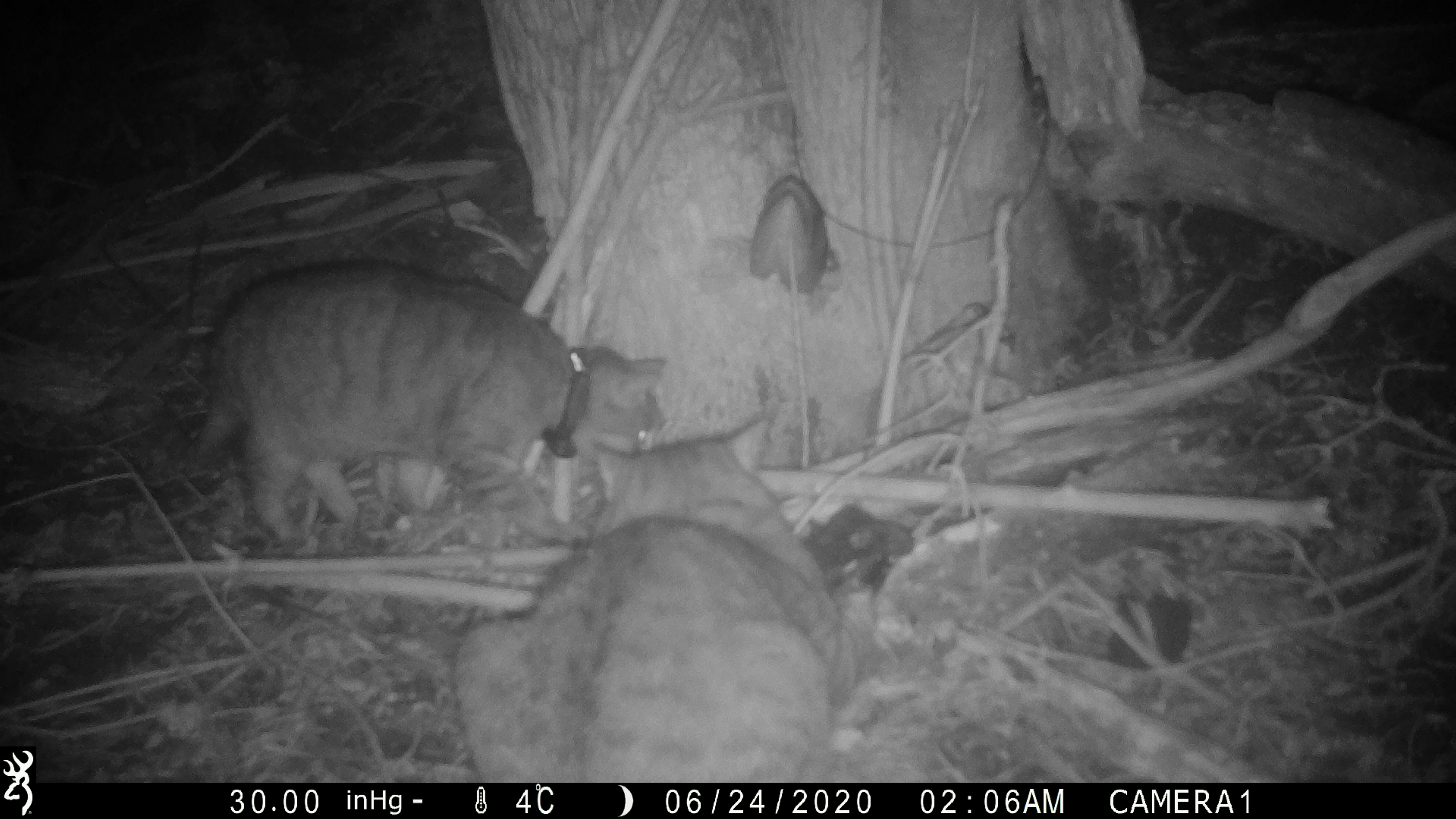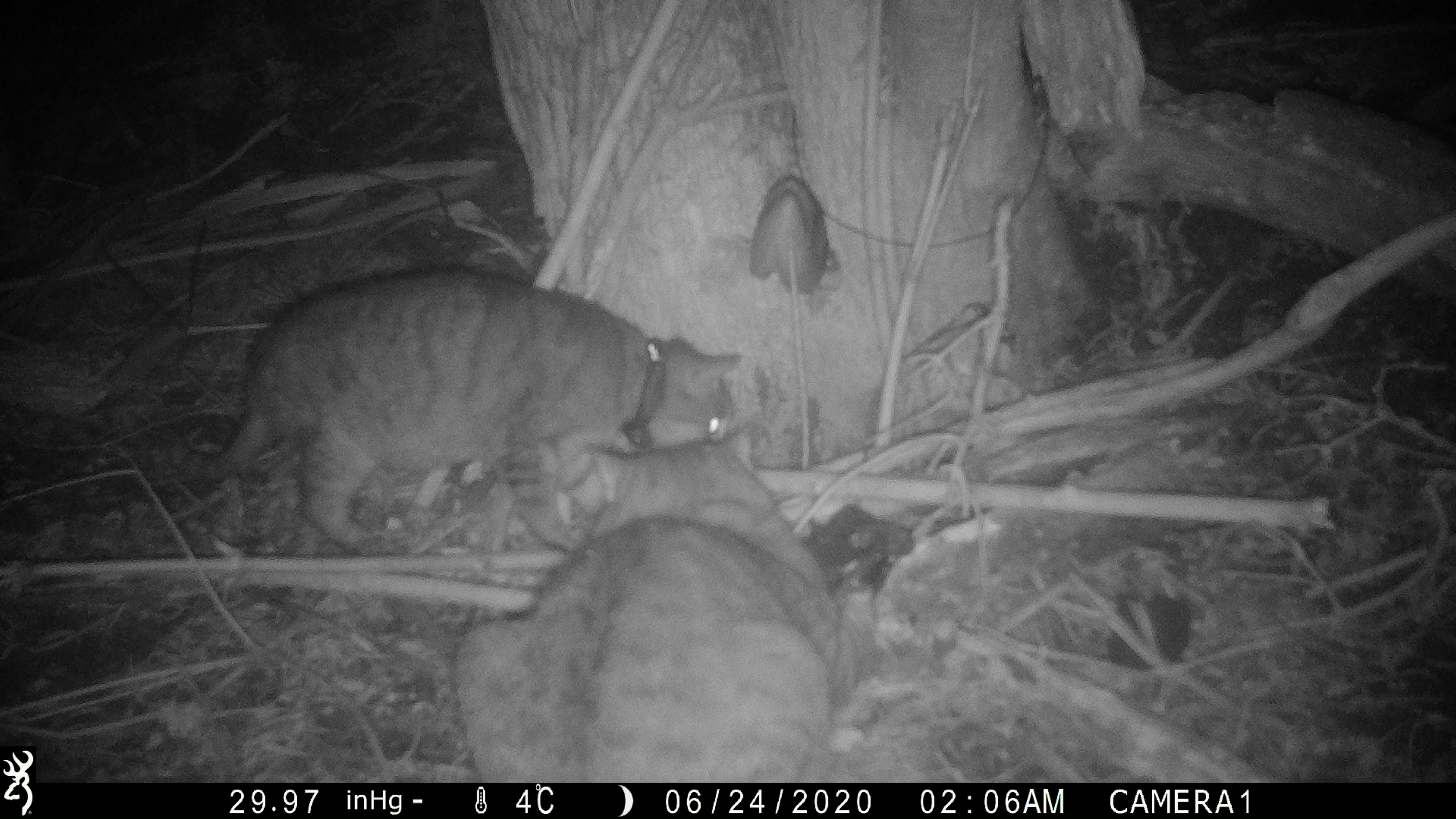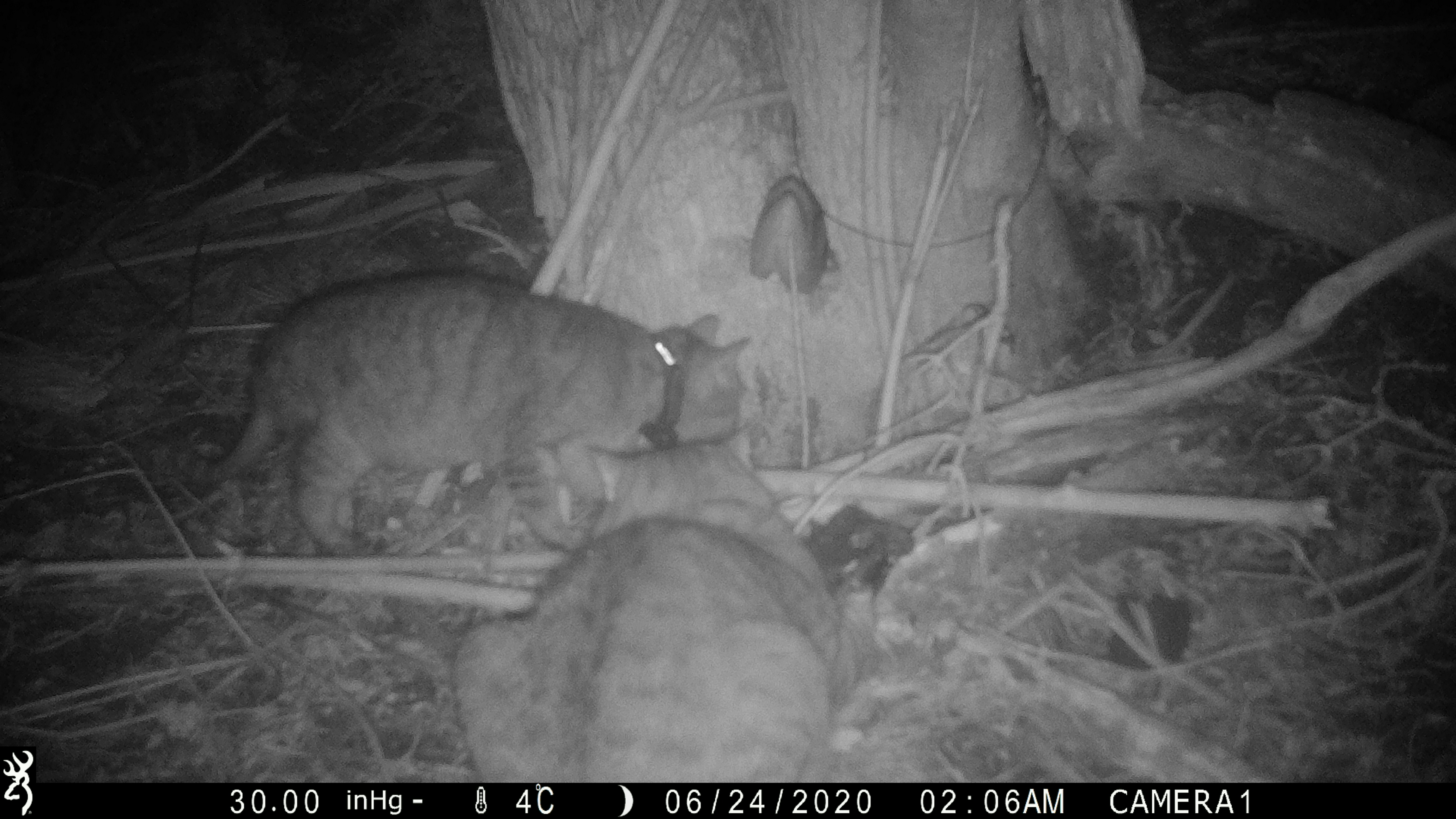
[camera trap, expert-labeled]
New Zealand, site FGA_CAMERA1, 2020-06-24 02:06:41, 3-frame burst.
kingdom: Animalia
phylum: Chordata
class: Mammalia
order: Carnivora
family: Felidae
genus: Felis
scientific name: Felis catus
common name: domestic cat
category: cat